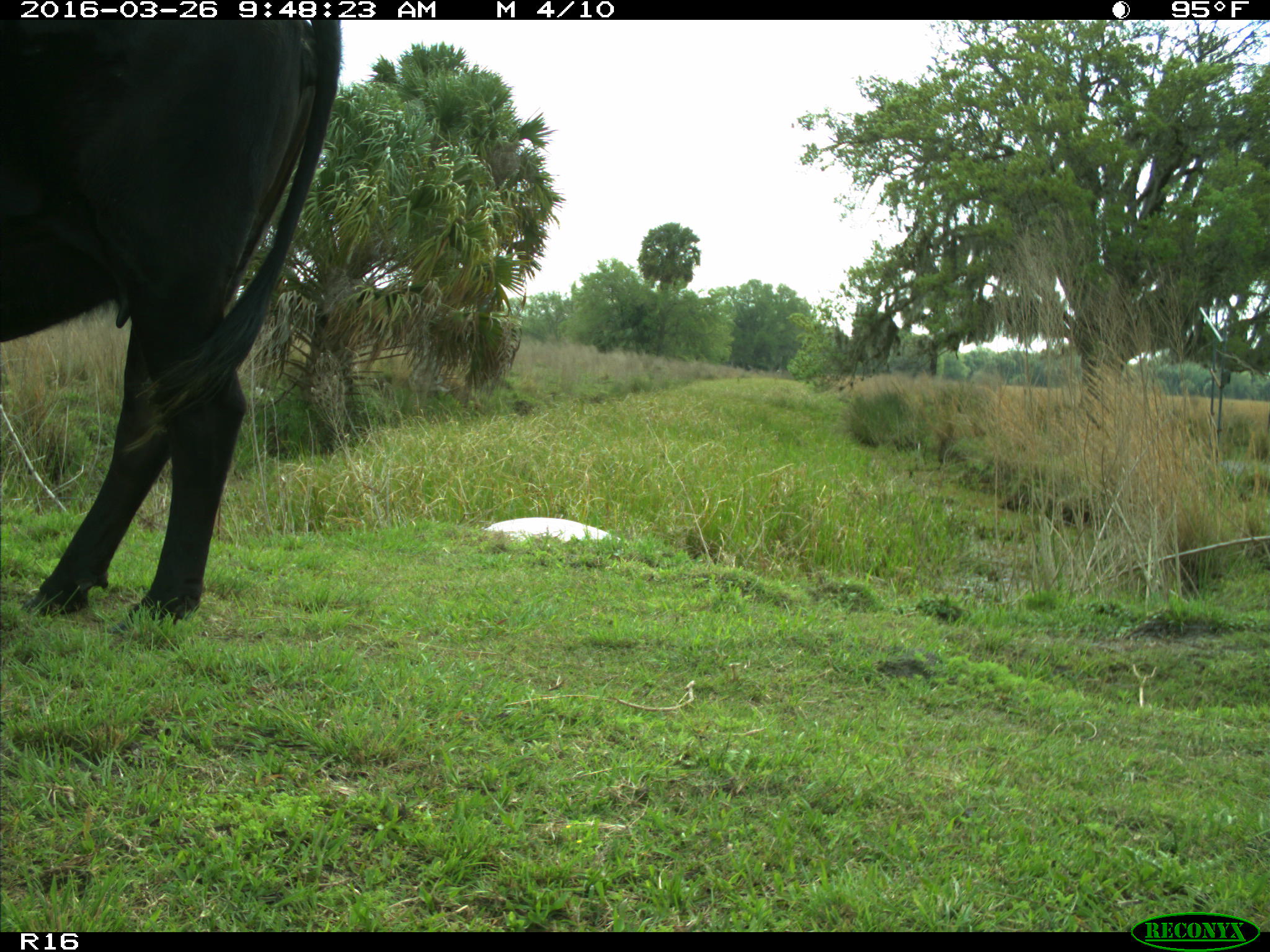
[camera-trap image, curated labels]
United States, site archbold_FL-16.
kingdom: Animalia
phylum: Chordata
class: Mammalia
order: Artiodactyla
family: Bovidae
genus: Bos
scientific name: Bos taurus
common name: domestic cow